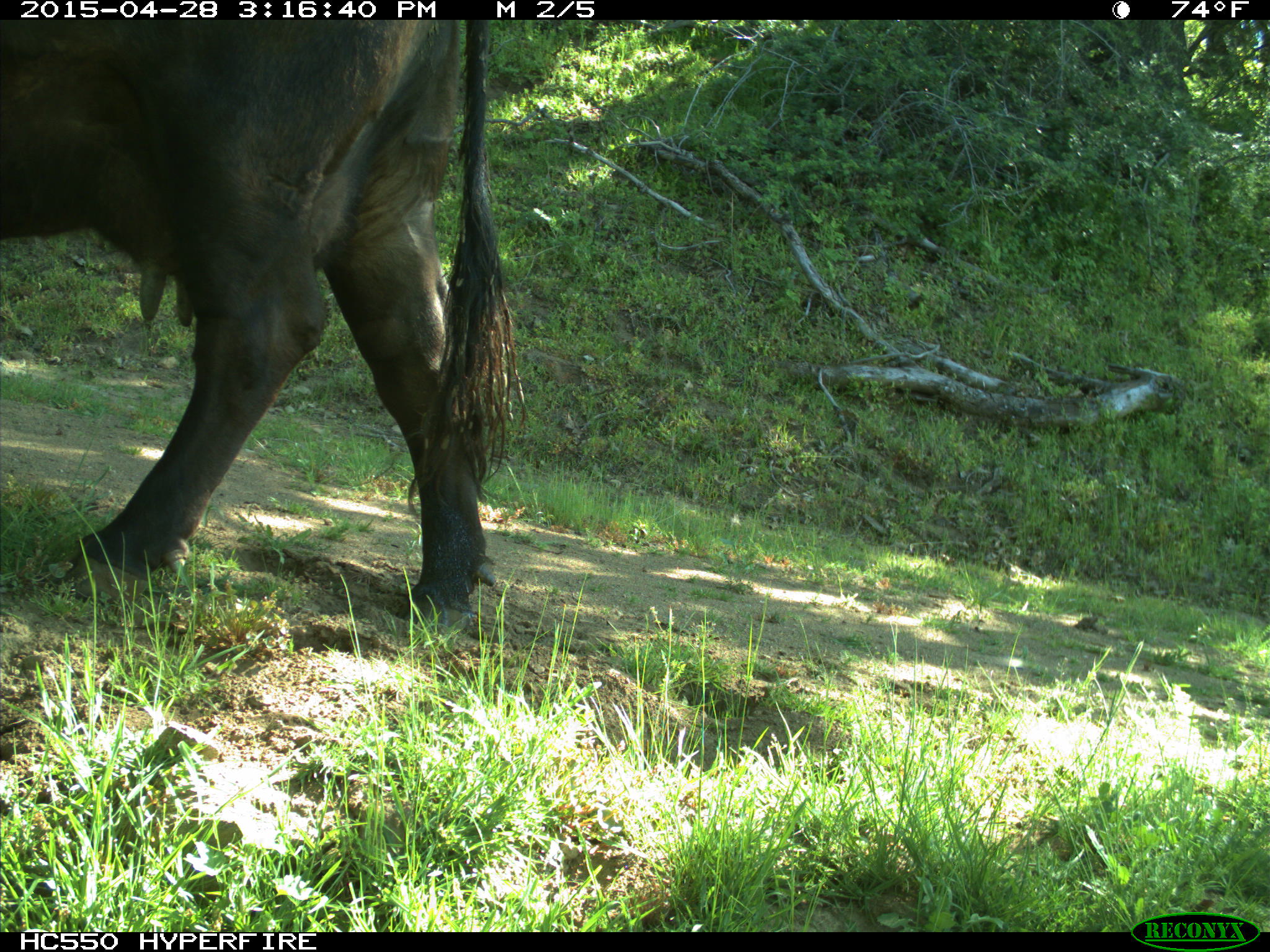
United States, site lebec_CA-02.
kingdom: Animalia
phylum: Chordata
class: Mammalia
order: Artiodactyla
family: Bovidae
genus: Bos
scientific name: Bos taurus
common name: domestic cow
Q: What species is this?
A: Bos taurus (domestic cow).